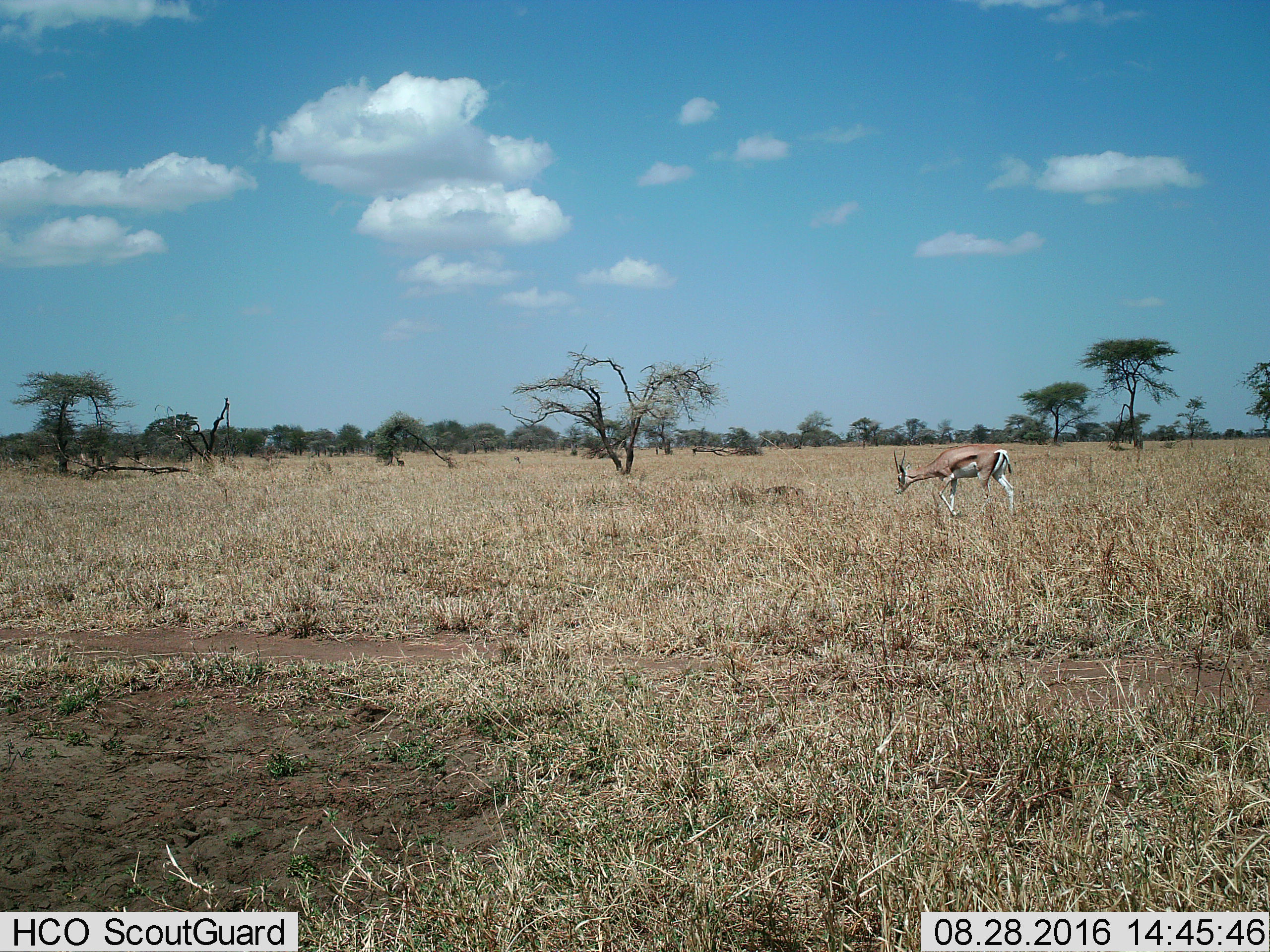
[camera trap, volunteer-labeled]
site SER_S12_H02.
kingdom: Animalia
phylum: Chordata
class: Mammalia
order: Artiodactyla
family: Bovidae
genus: Eudorcas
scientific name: Eudorcas thomsonii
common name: thomson's gazelle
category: gazellethomsons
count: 1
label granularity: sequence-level